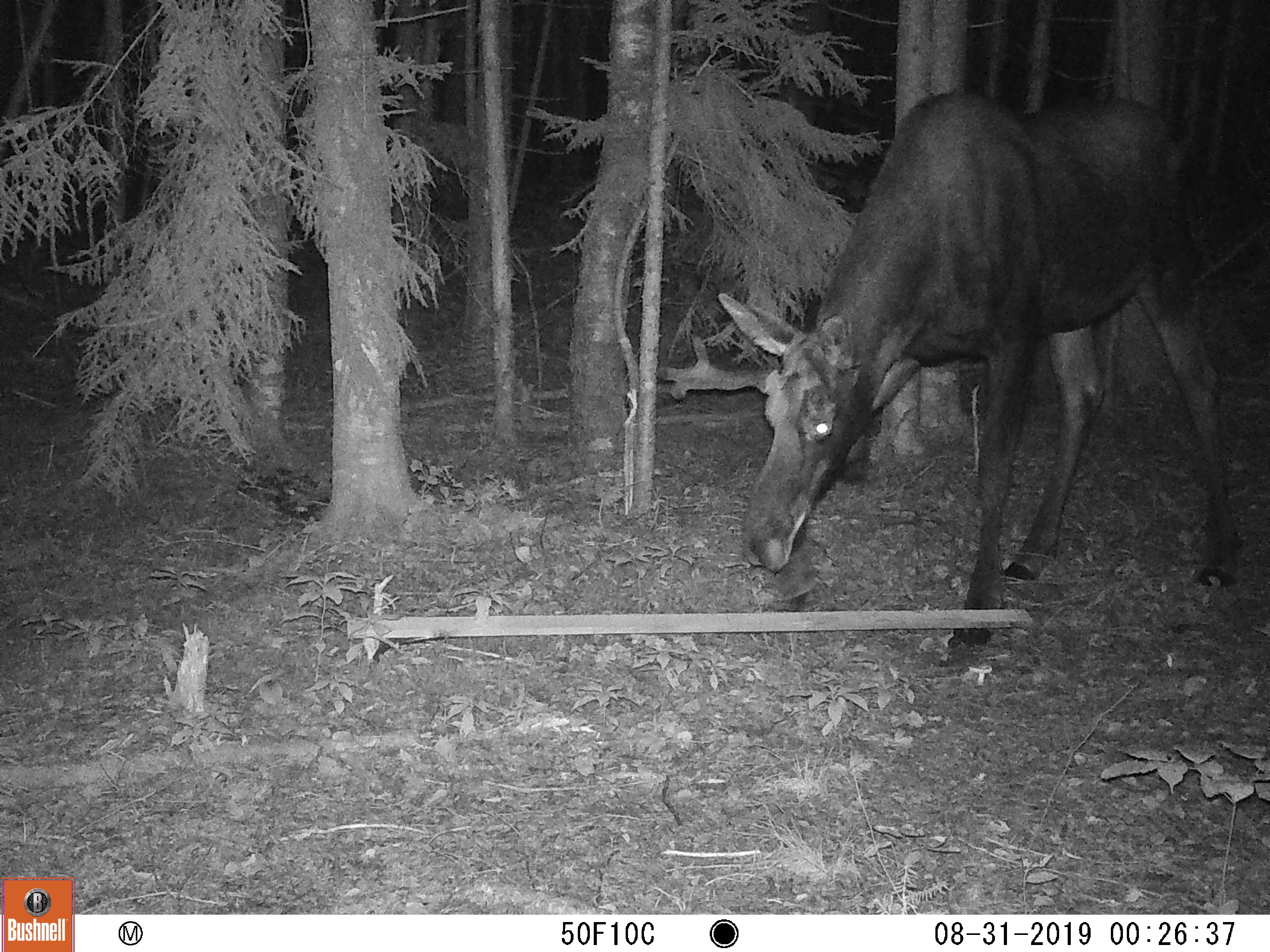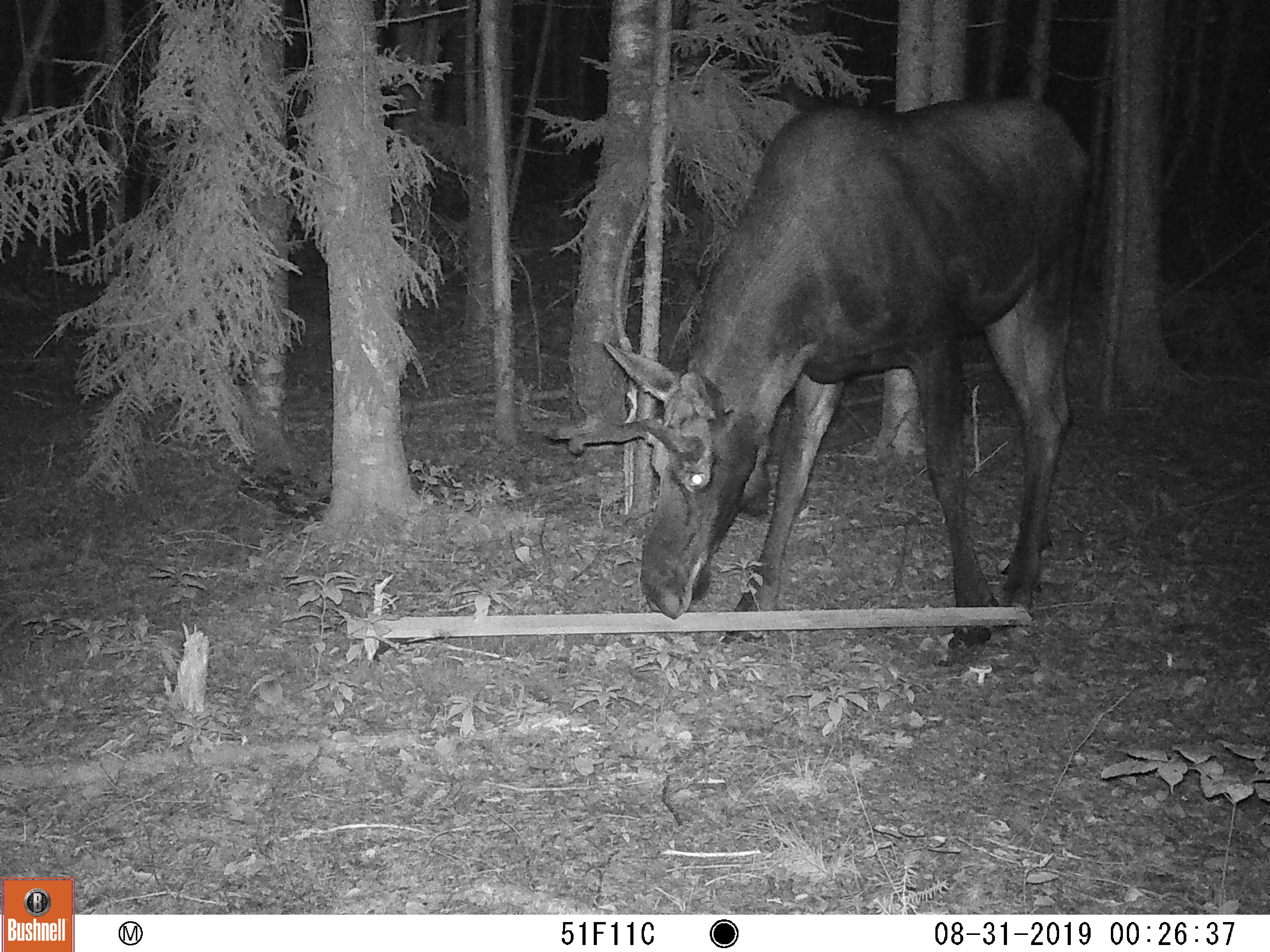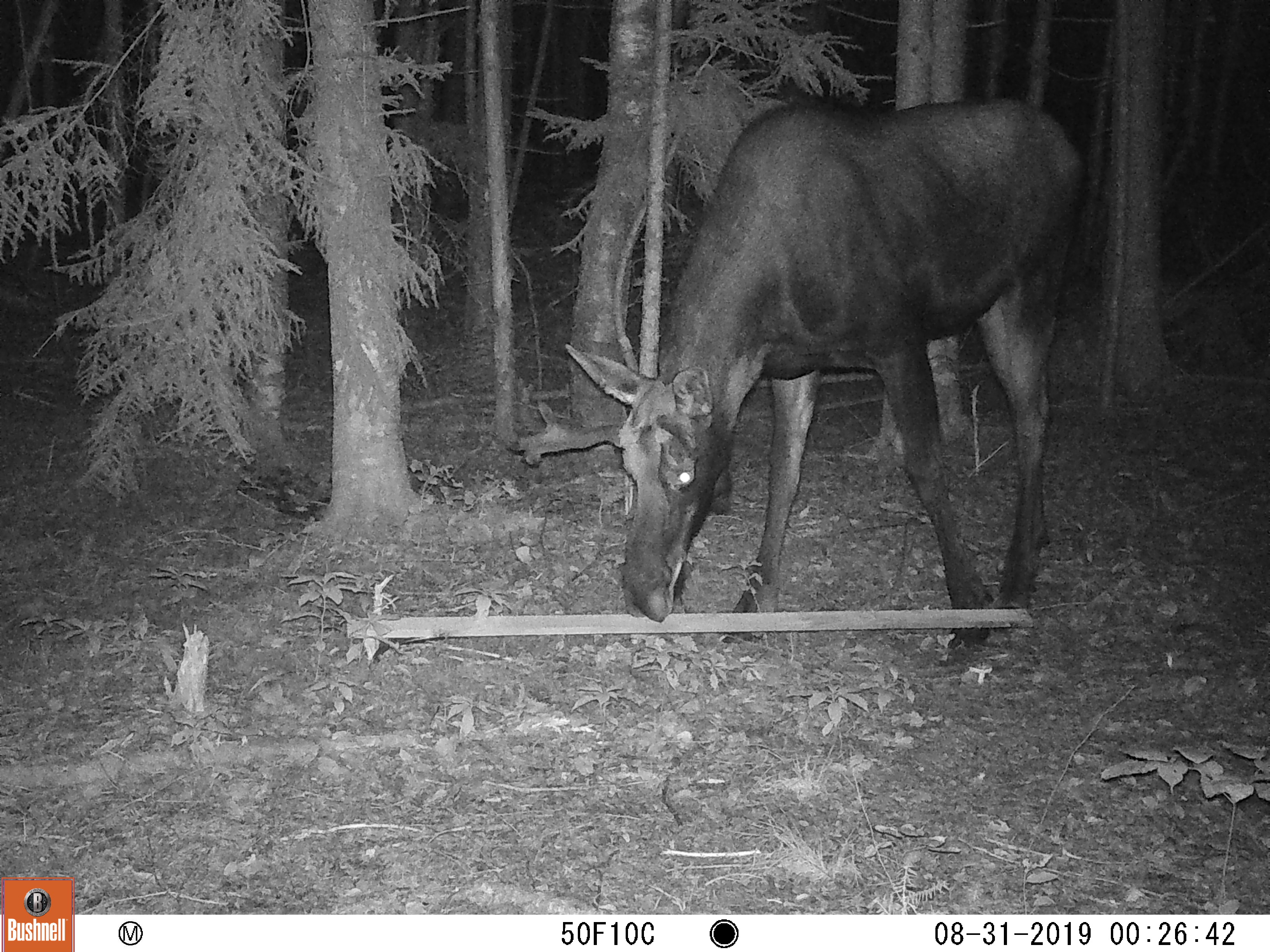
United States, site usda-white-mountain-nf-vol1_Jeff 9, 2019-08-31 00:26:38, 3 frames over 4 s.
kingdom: Animalia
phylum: Chordata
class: Mammalia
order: Artiodactyla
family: Cervidae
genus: Alces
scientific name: Alces alces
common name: moose